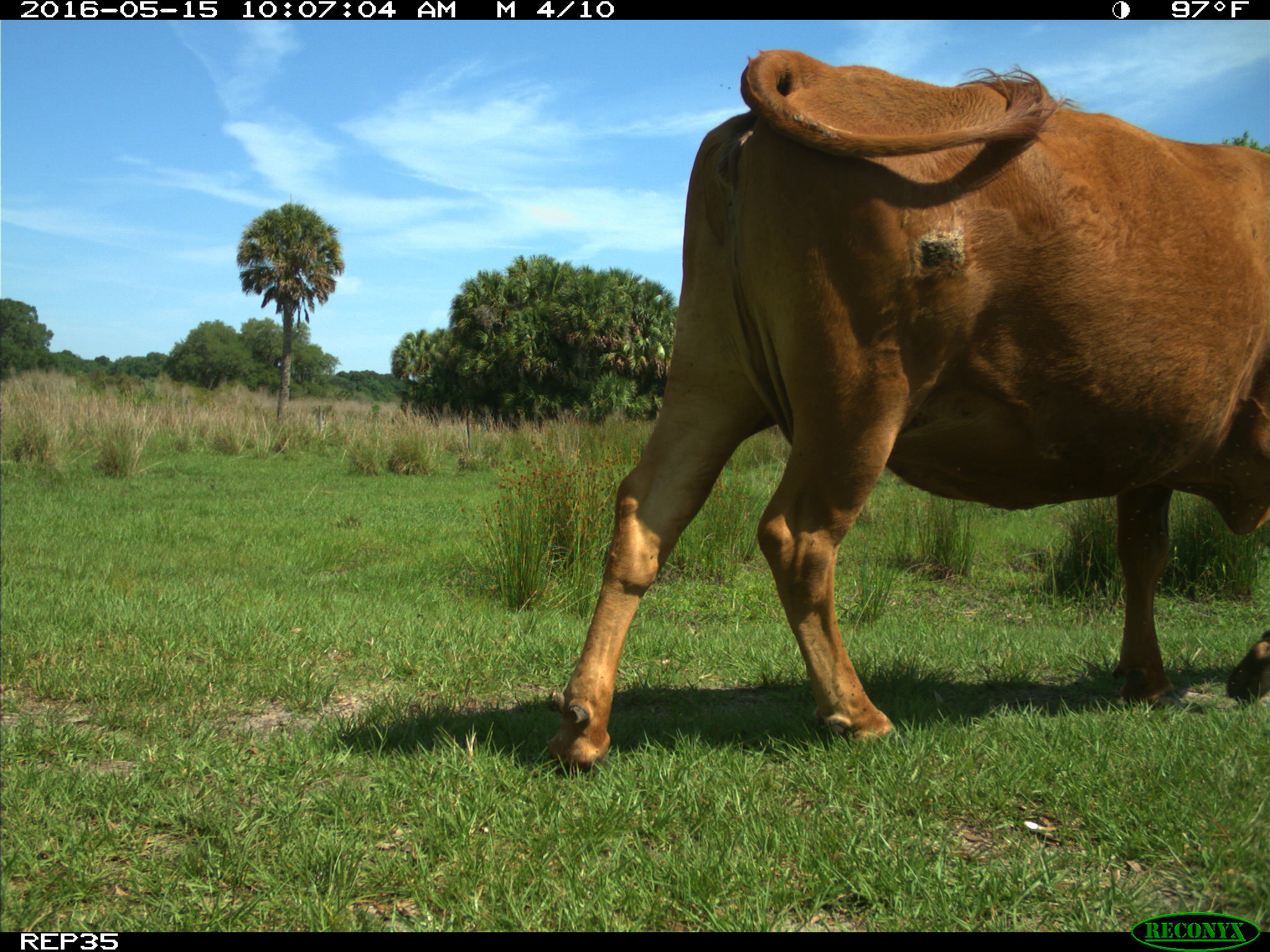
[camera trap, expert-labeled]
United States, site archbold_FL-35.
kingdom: Animalia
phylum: Chordata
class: Mammalia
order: Artiodactyla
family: Bovidae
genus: Bos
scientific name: Bos taurus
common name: domestic cow